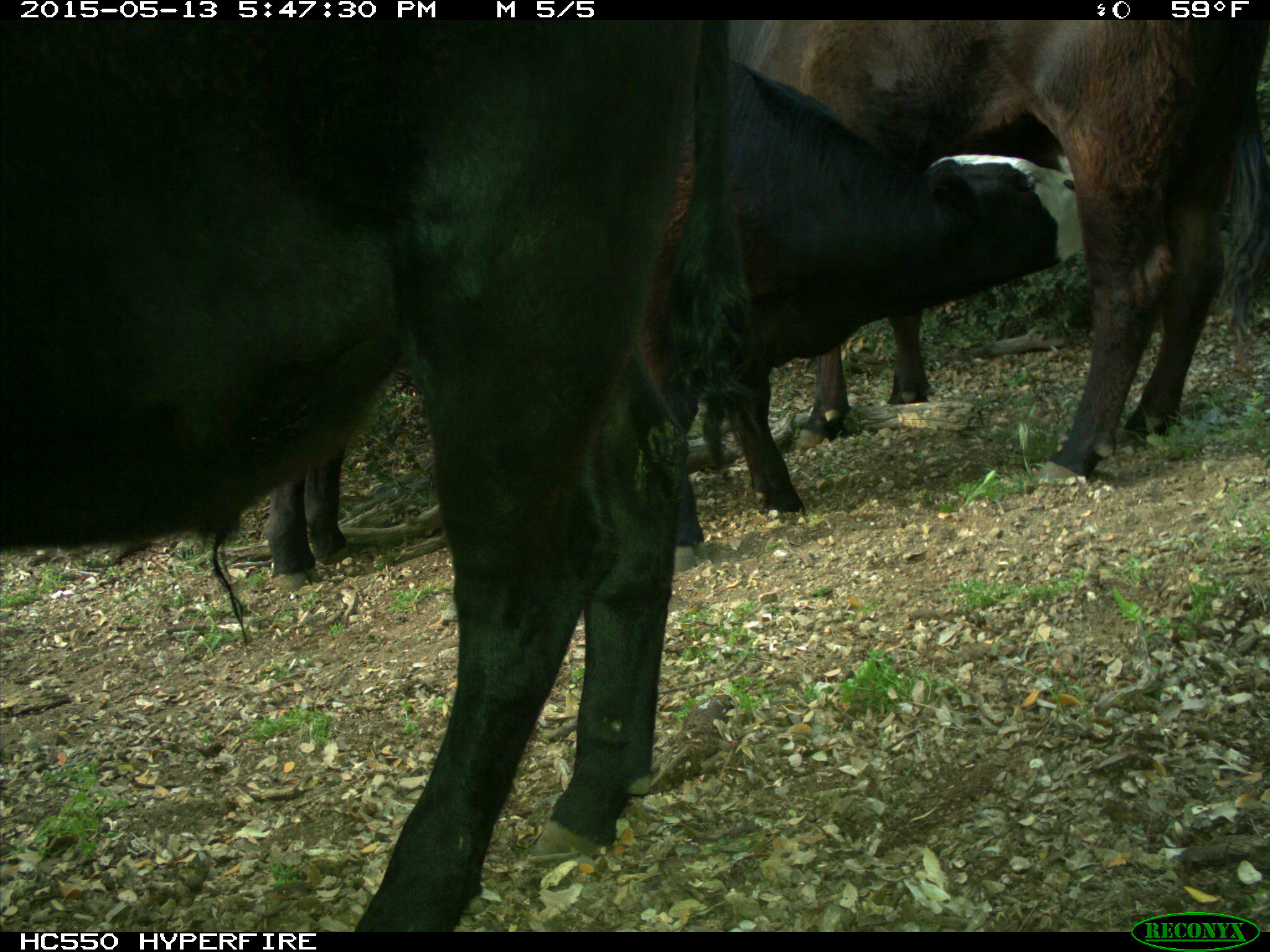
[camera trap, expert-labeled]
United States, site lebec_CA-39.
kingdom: Animalia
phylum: Chordata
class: Mammalia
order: Artiodactyla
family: Bovidae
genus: Bos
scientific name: Bos taurus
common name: domestic cow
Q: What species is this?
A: Bos taurus (domestic cow).